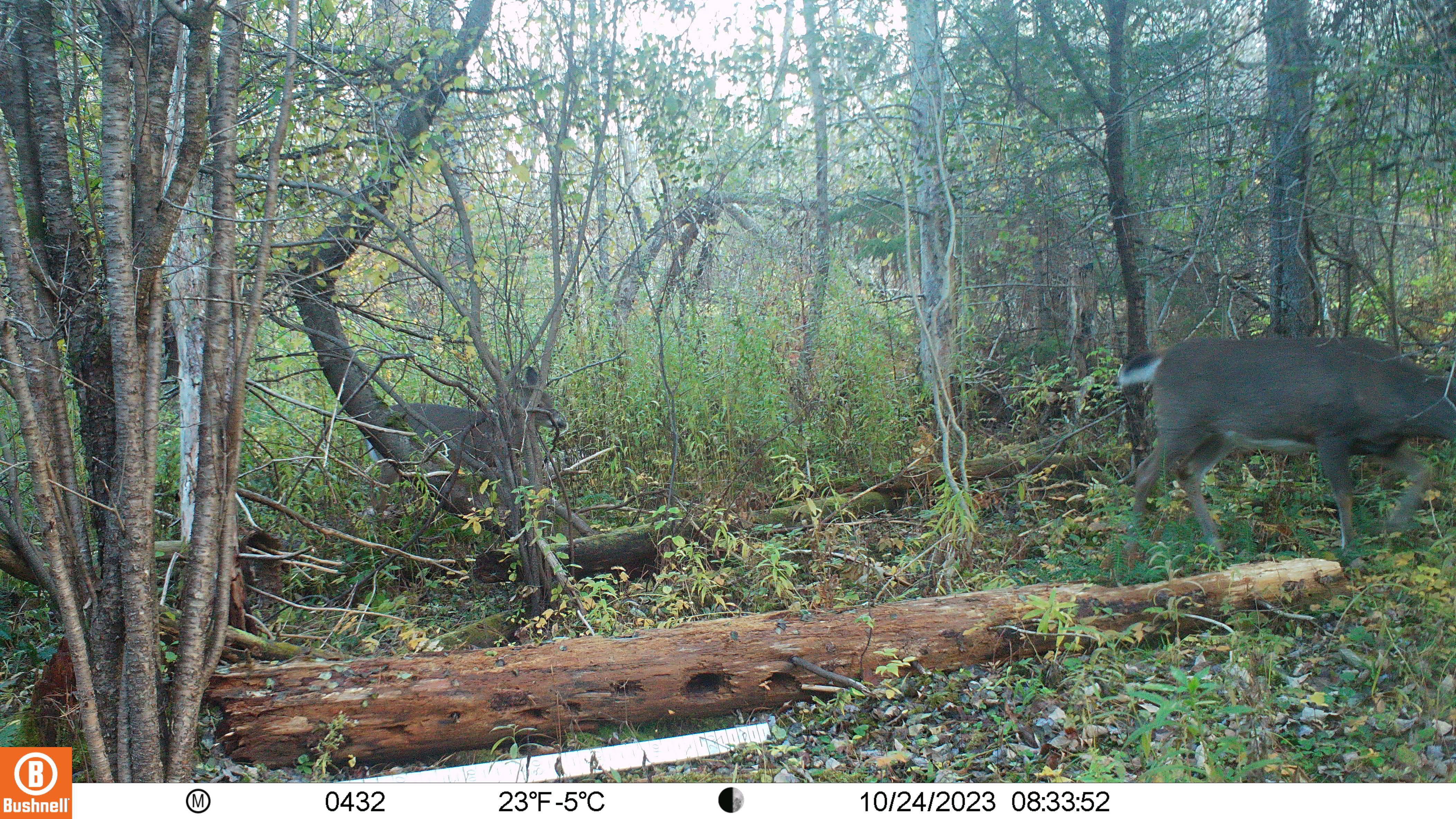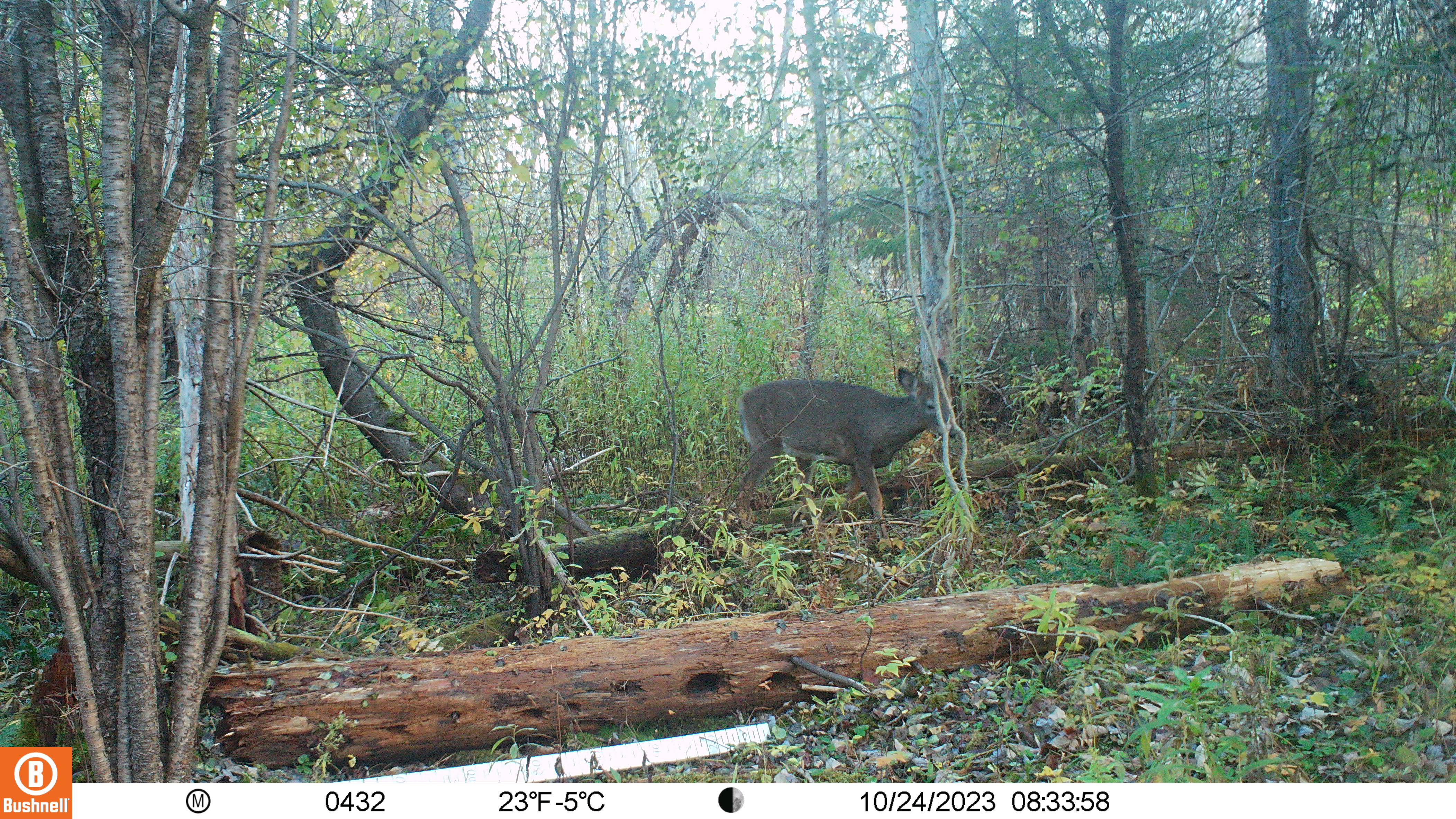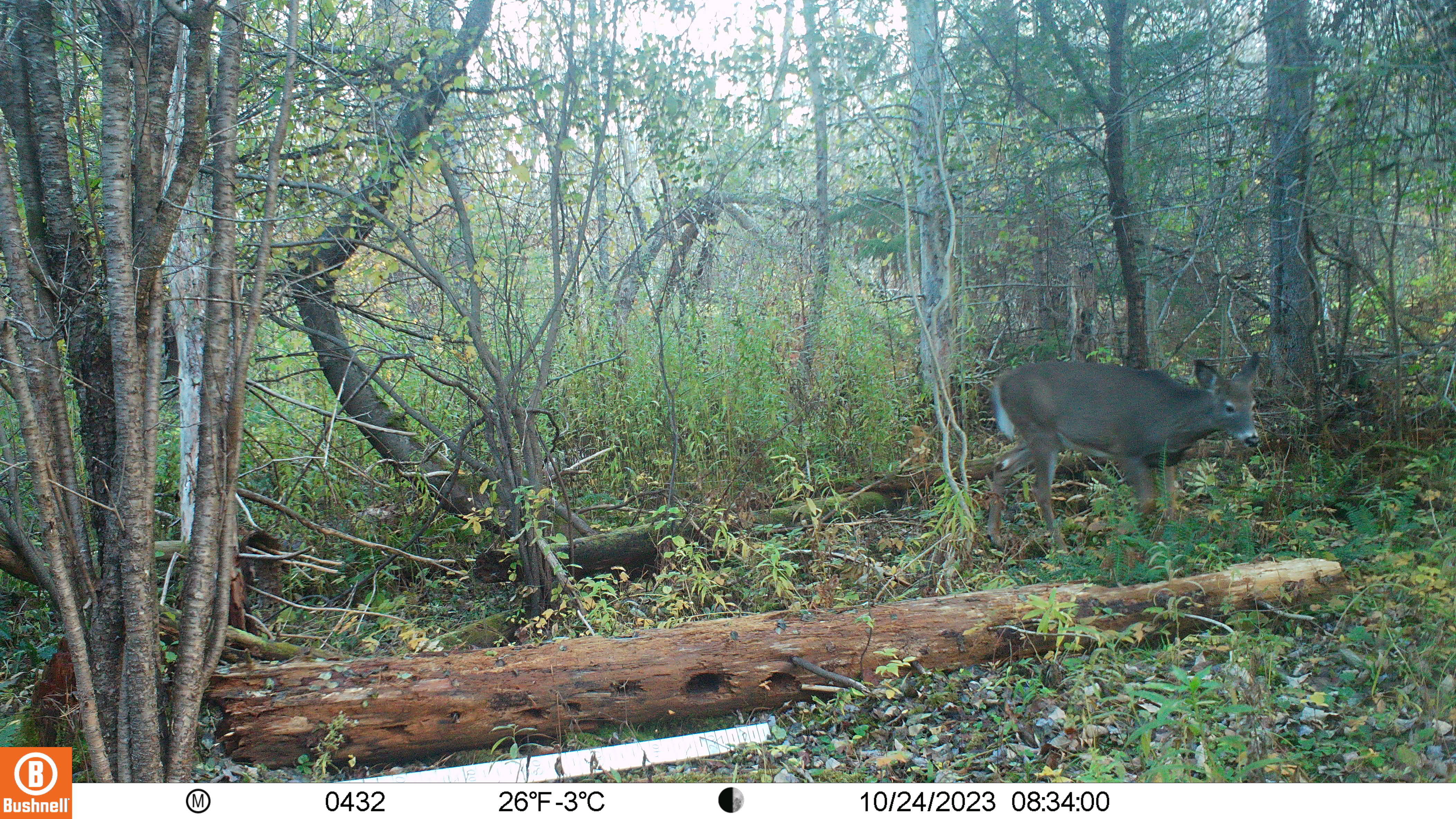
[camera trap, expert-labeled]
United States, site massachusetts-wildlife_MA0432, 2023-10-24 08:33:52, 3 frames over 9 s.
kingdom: Animalia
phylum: Chordata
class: Mammalia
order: Artiodactyla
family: Cervidae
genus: Odocoileus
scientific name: Odocoileus virginianus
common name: white-tailed deer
White-tailed deer (Odocoileus virginianus).